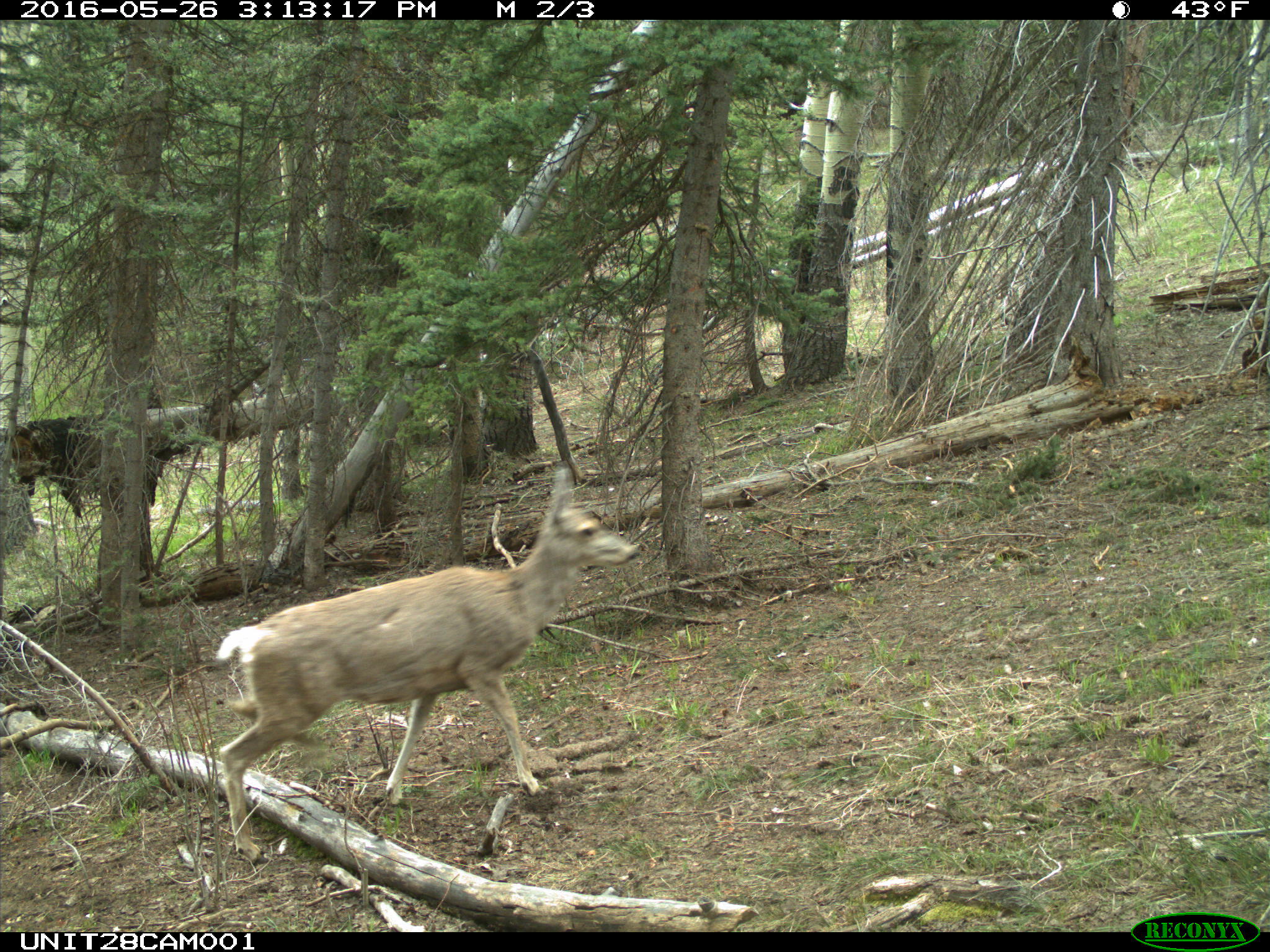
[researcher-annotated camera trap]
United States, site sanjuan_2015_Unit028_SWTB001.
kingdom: Animalia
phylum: Chordata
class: Mammalia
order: Artiodactyla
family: Cervidae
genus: Odocoileus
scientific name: Odocoileus hemionus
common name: mule deer